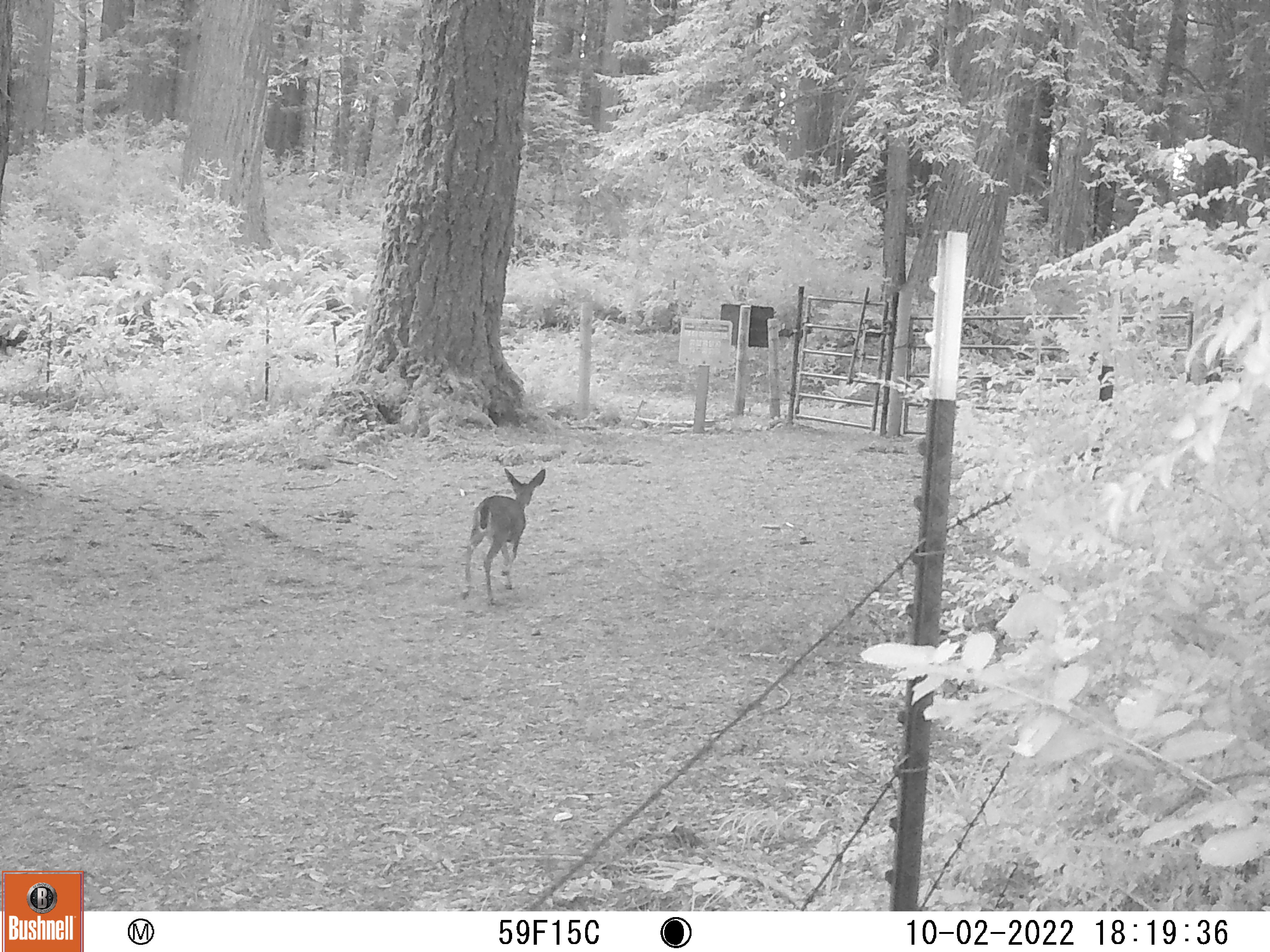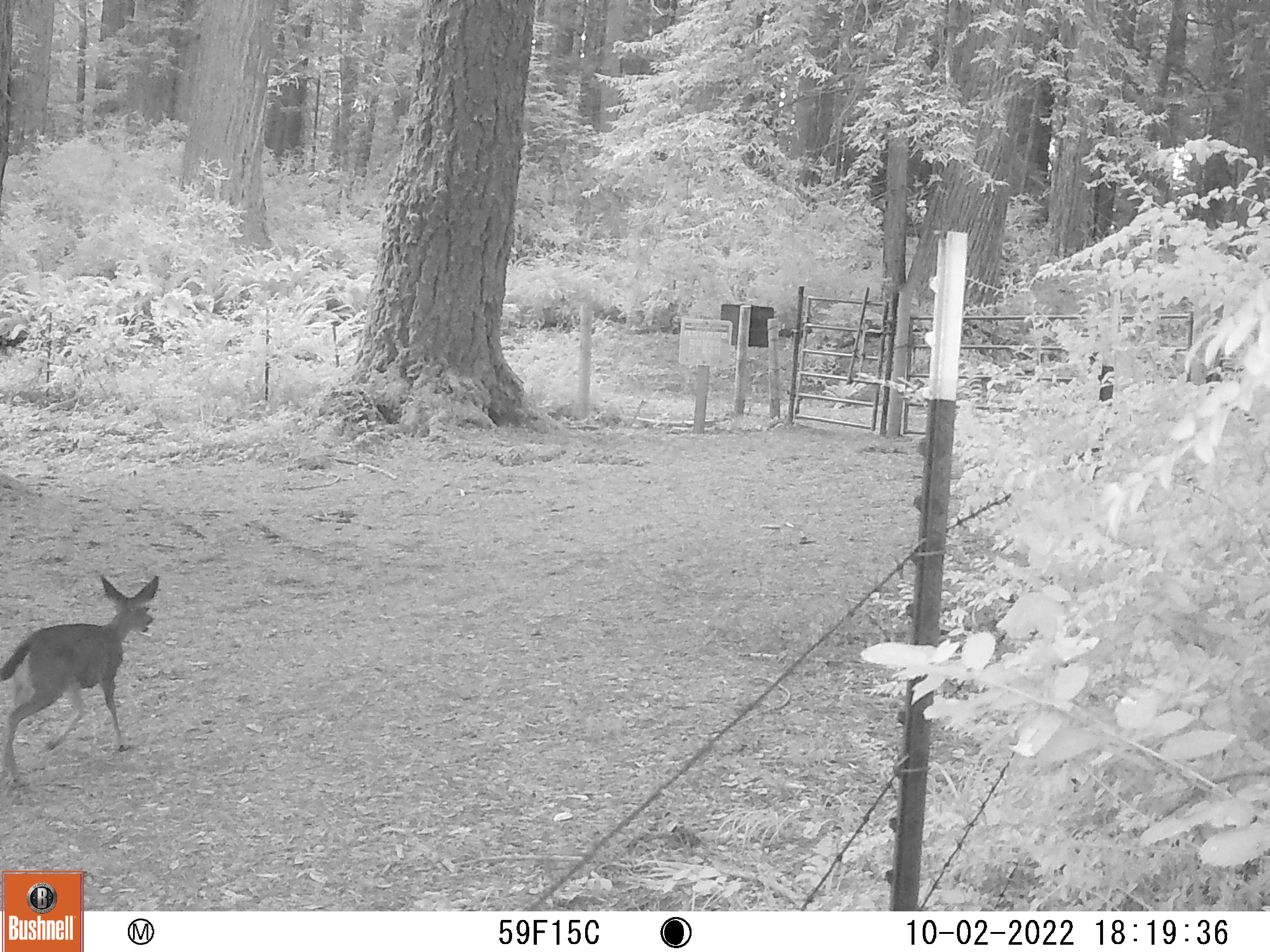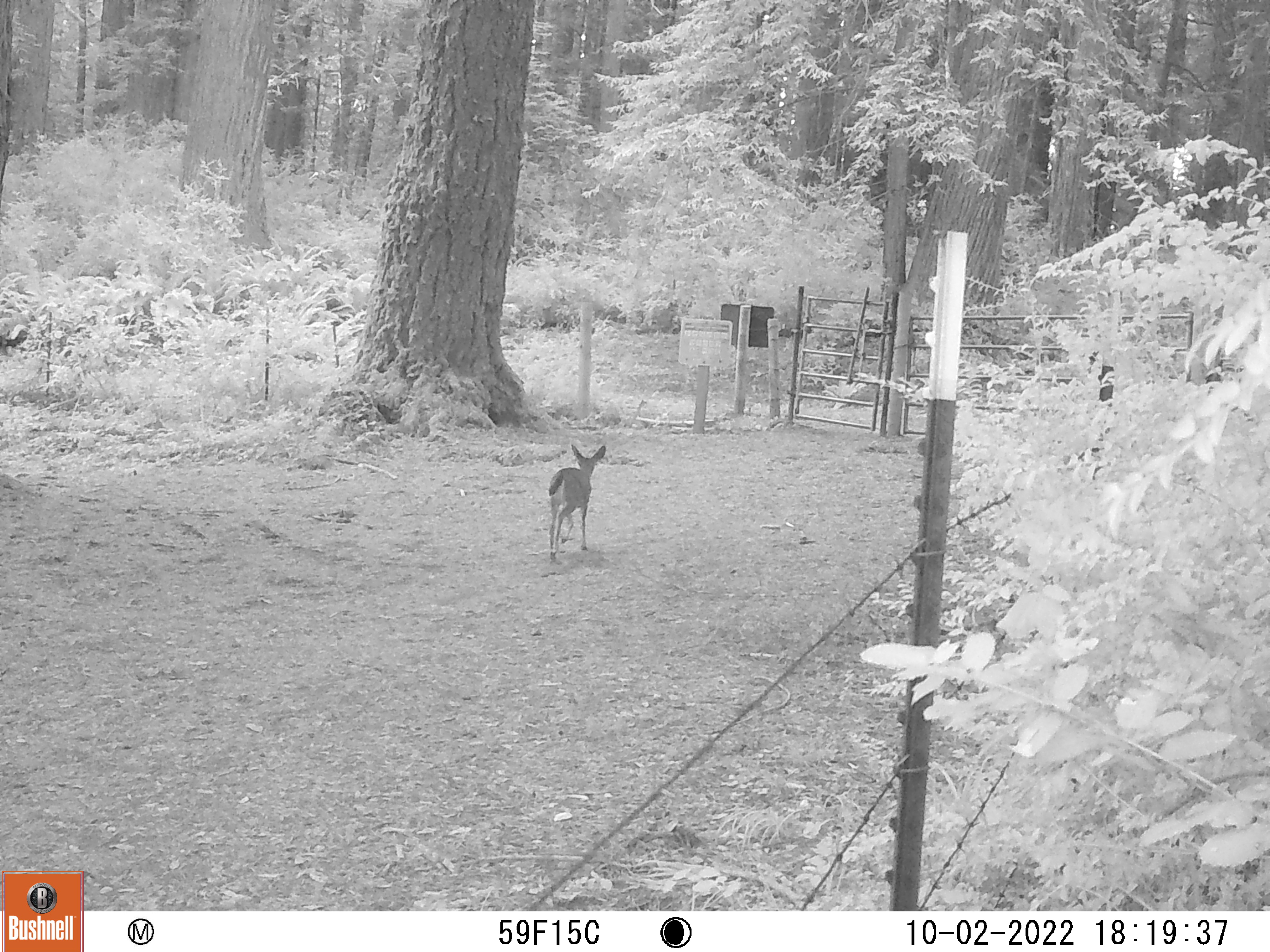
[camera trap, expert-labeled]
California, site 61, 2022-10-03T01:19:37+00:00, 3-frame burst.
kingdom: Animalia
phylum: Chordata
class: Mammalia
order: Artiodactyla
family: Cervidae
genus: Odocoileus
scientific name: Odocoileus hemionus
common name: mule deer